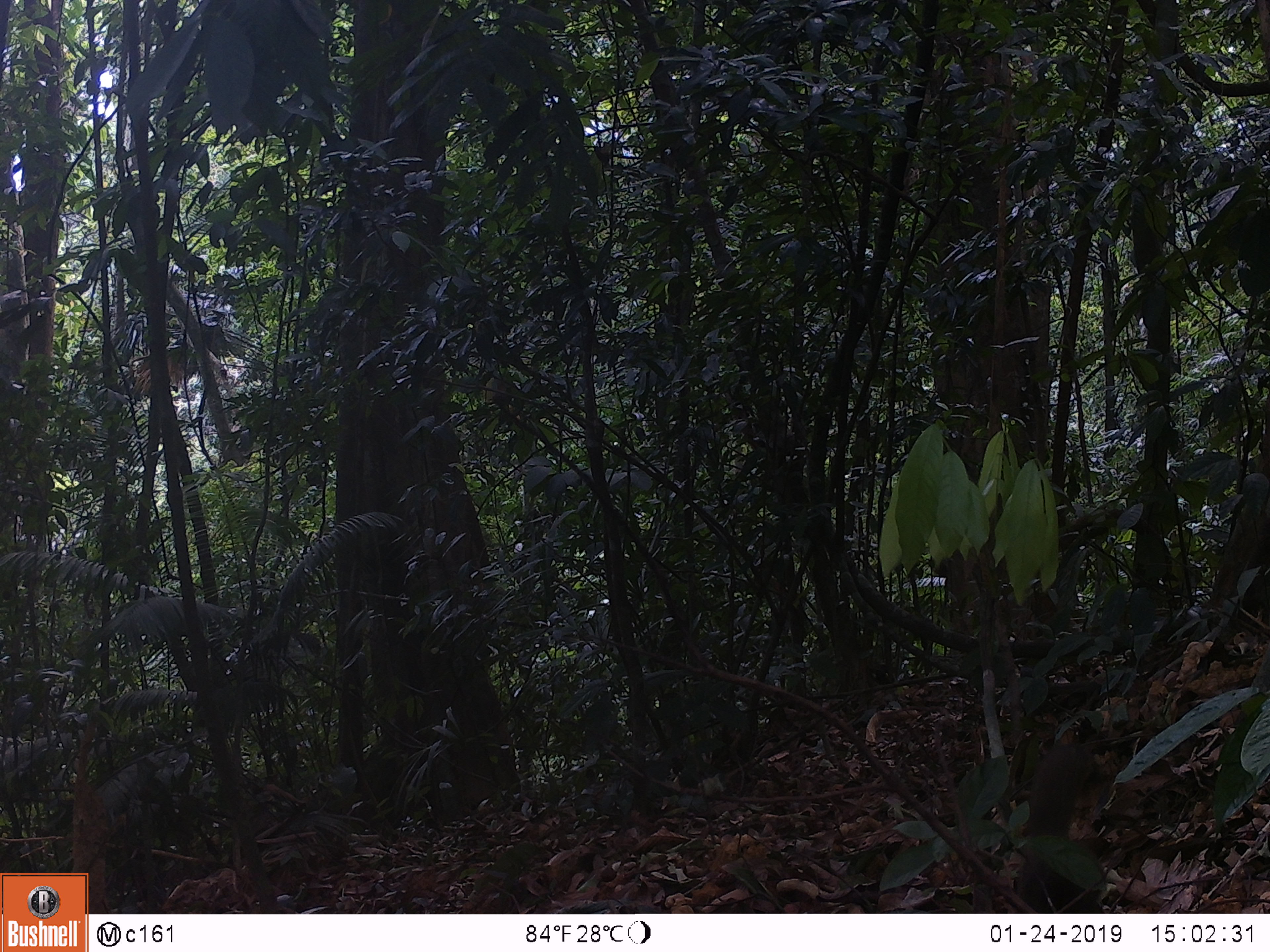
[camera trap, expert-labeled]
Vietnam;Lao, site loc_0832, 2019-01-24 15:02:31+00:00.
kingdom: Animalia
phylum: Chordata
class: Mammalia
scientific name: Mammalia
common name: mammal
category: unidentified mammal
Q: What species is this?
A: Unidentified mammal (mammal) (Mammalia).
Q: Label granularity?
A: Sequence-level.